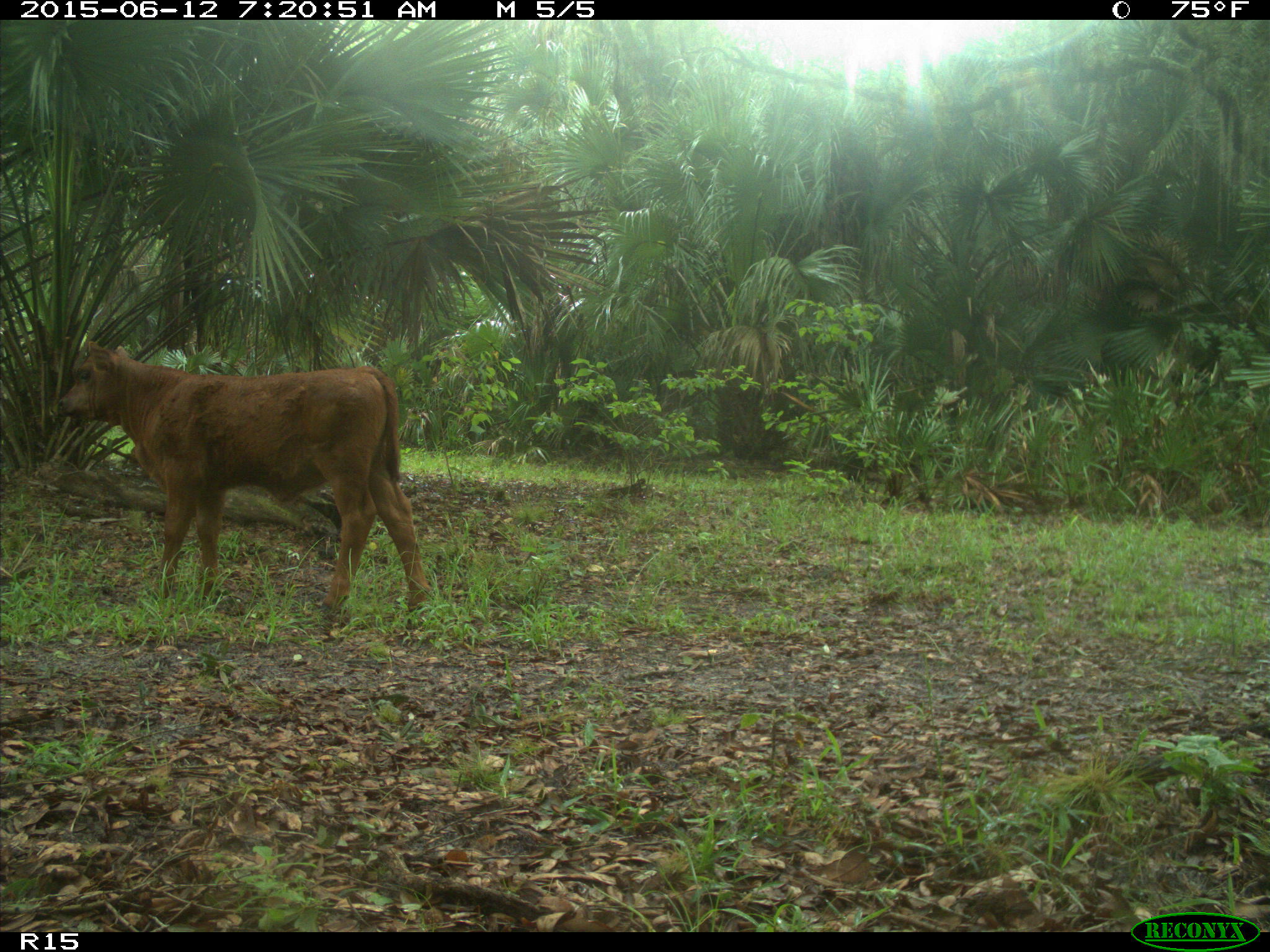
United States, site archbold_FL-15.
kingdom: Animalia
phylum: Chordata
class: Mammalia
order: Artiodactyla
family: Bovidae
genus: Bos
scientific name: Bos taurus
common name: domestic cow